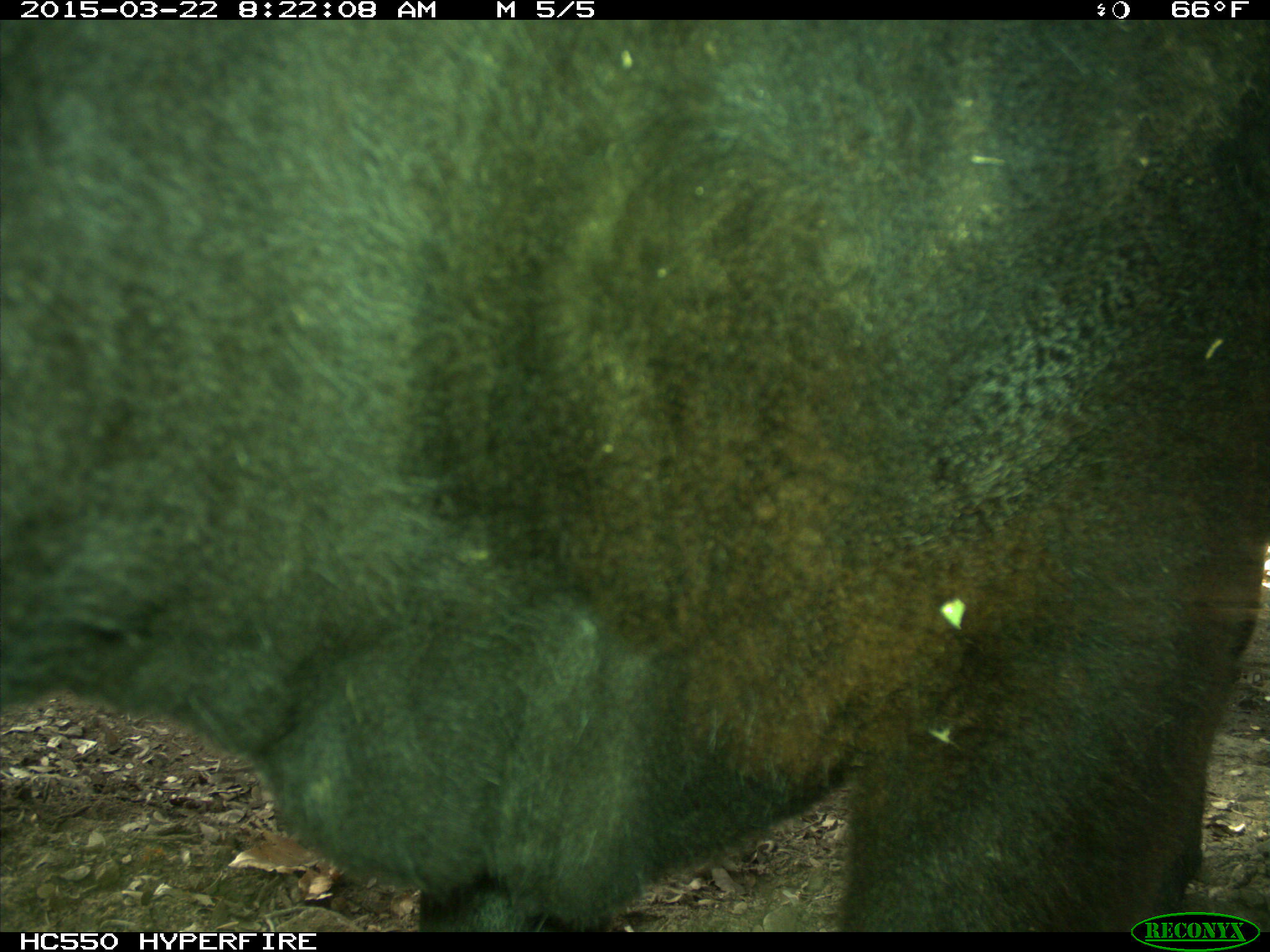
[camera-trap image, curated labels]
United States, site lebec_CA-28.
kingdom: Animalia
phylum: Chordata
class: Mammalia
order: Artiodactyla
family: Bovidae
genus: Bos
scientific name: Bos taurus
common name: domestic cow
Bos taurus (domestic cow).